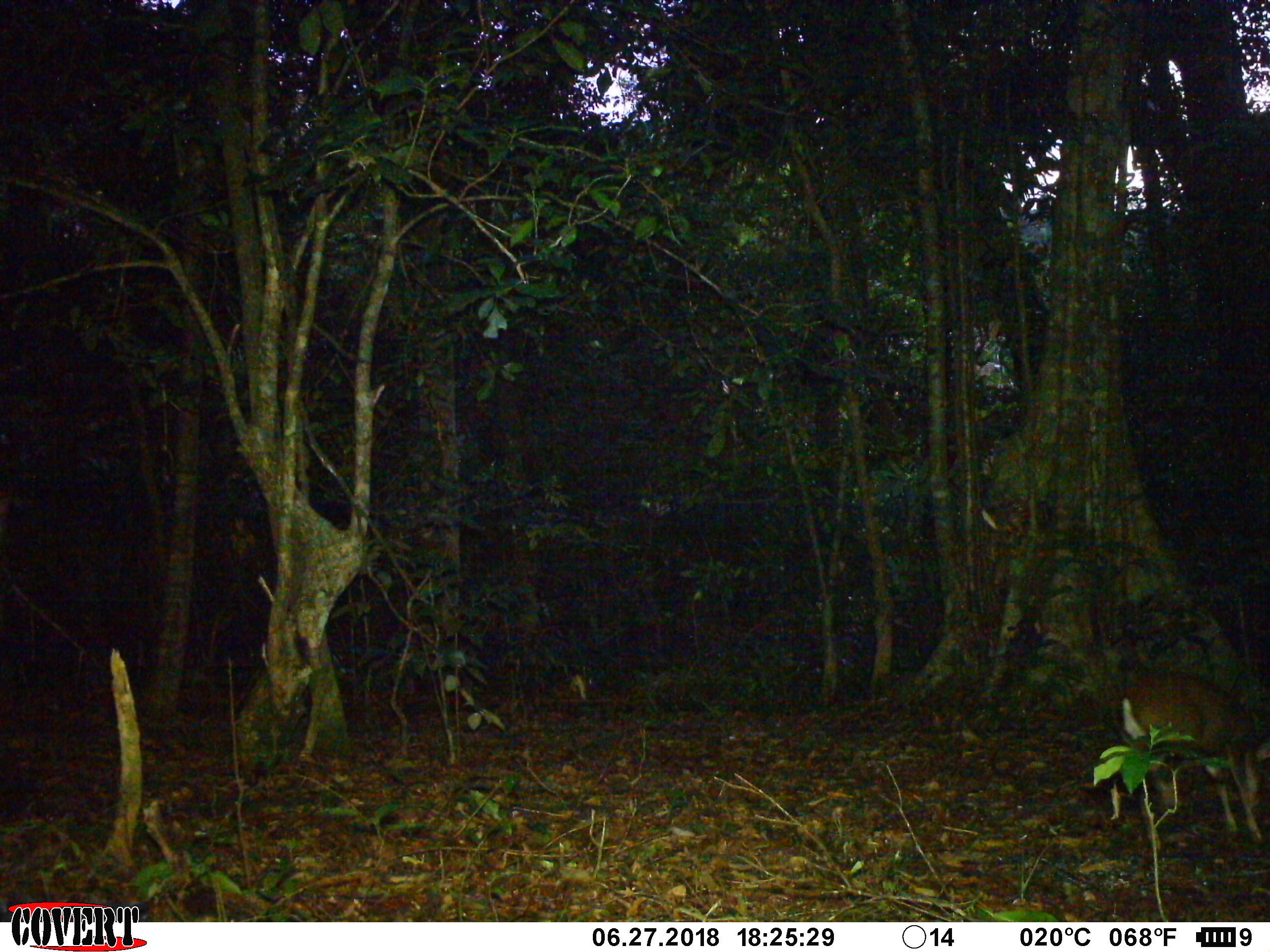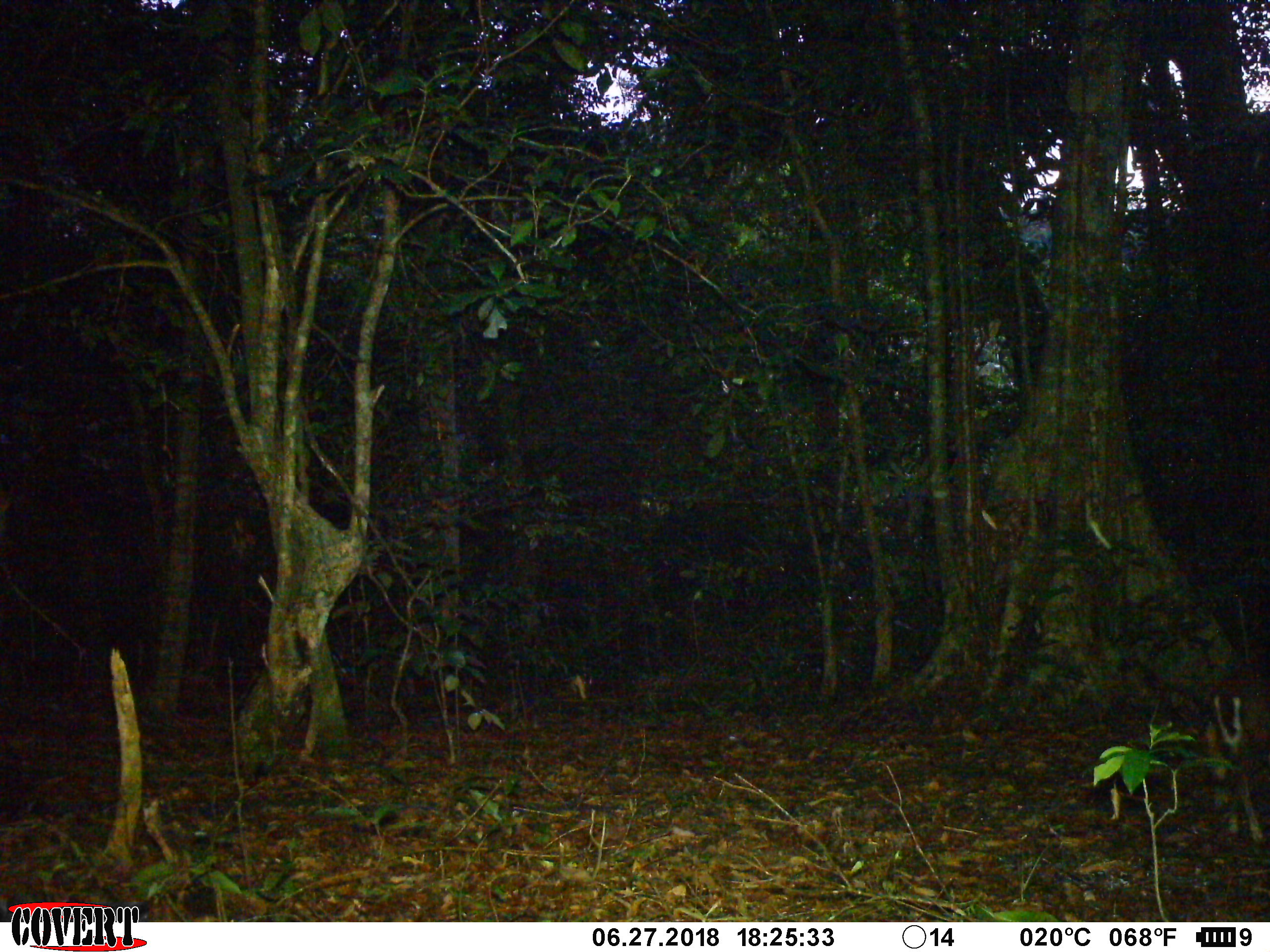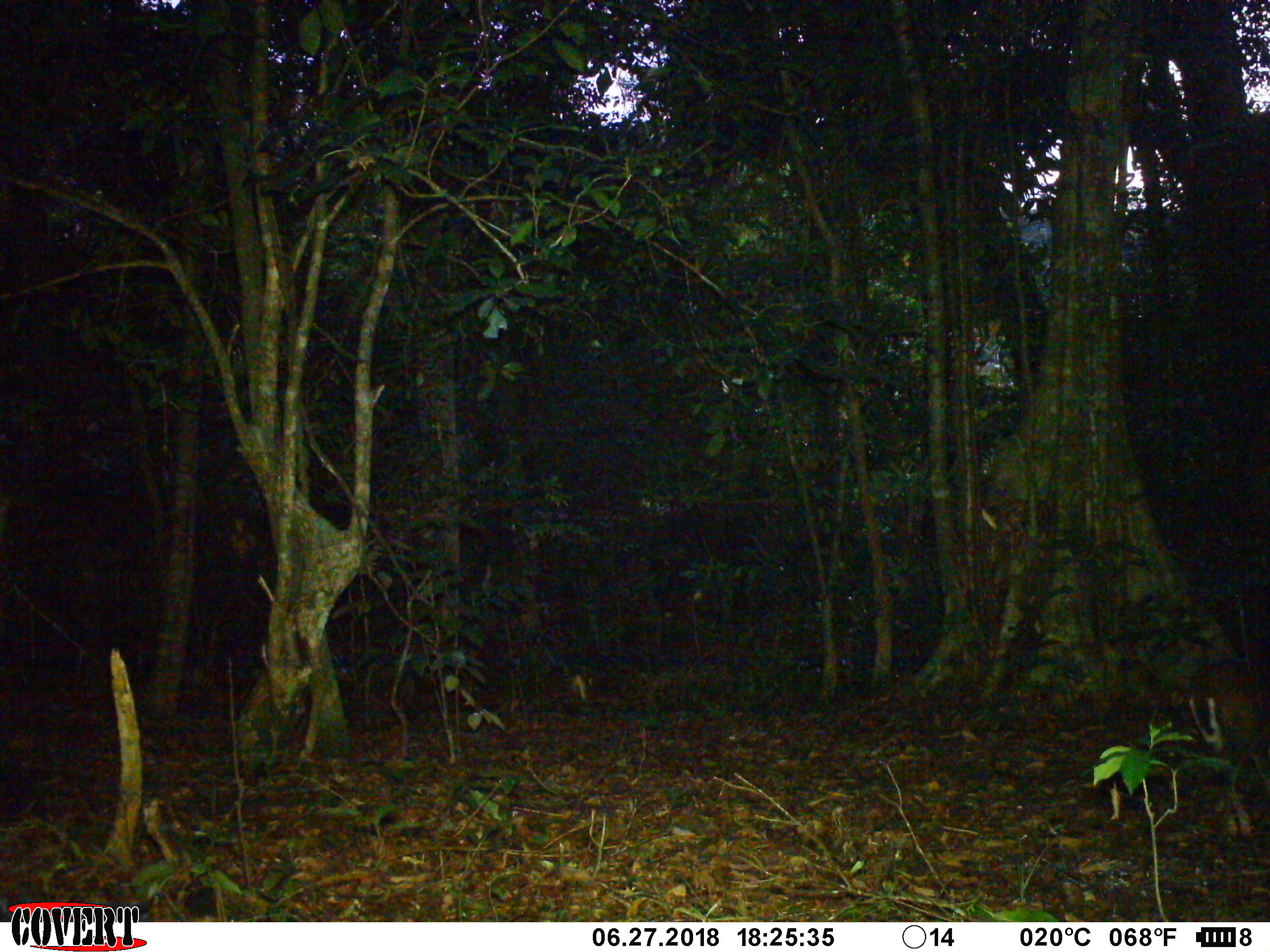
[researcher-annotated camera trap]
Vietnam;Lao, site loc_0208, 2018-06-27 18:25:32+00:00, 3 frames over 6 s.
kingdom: Animalia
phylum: Chordata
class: Mammalia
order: Artiodactyla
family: Cervidae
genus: Muntiacus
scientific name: Muntiacus rooseveltorum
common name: roosevelt's muntjac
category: roosevelts muntjac group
Roosevelts muntjac group (roosevelt's muntjac) (Muntiacus rooseveltorum). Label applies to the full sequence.